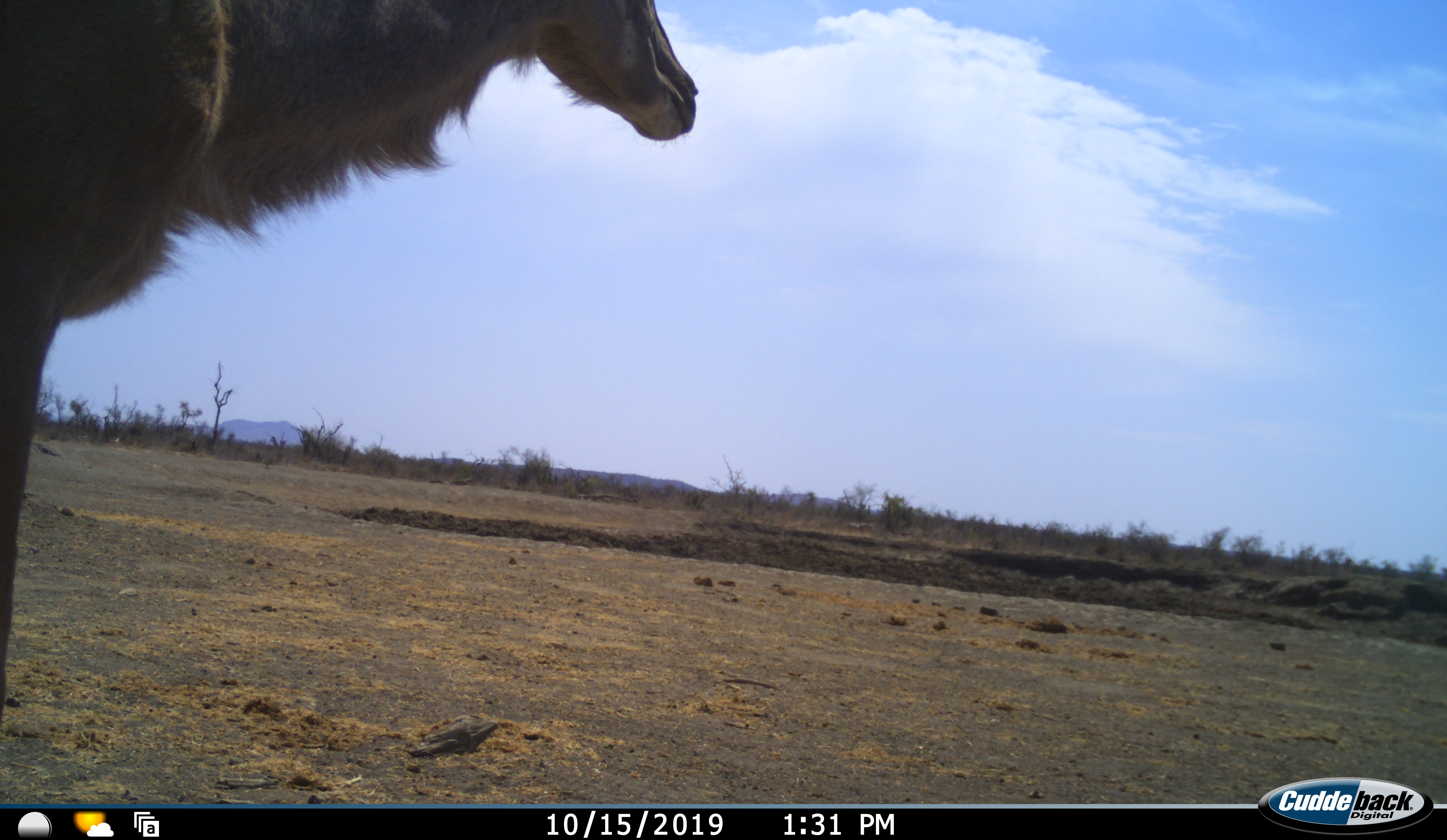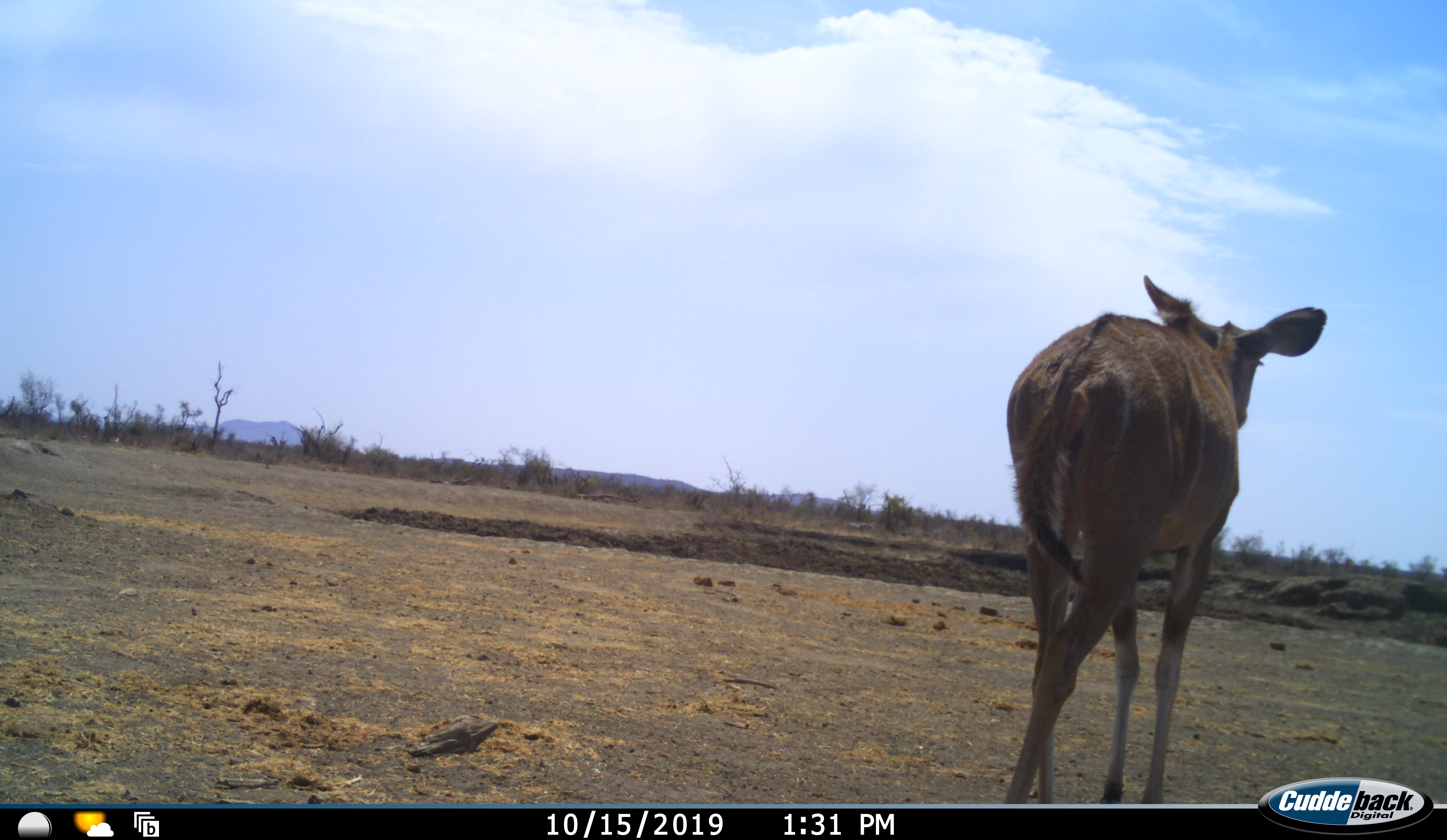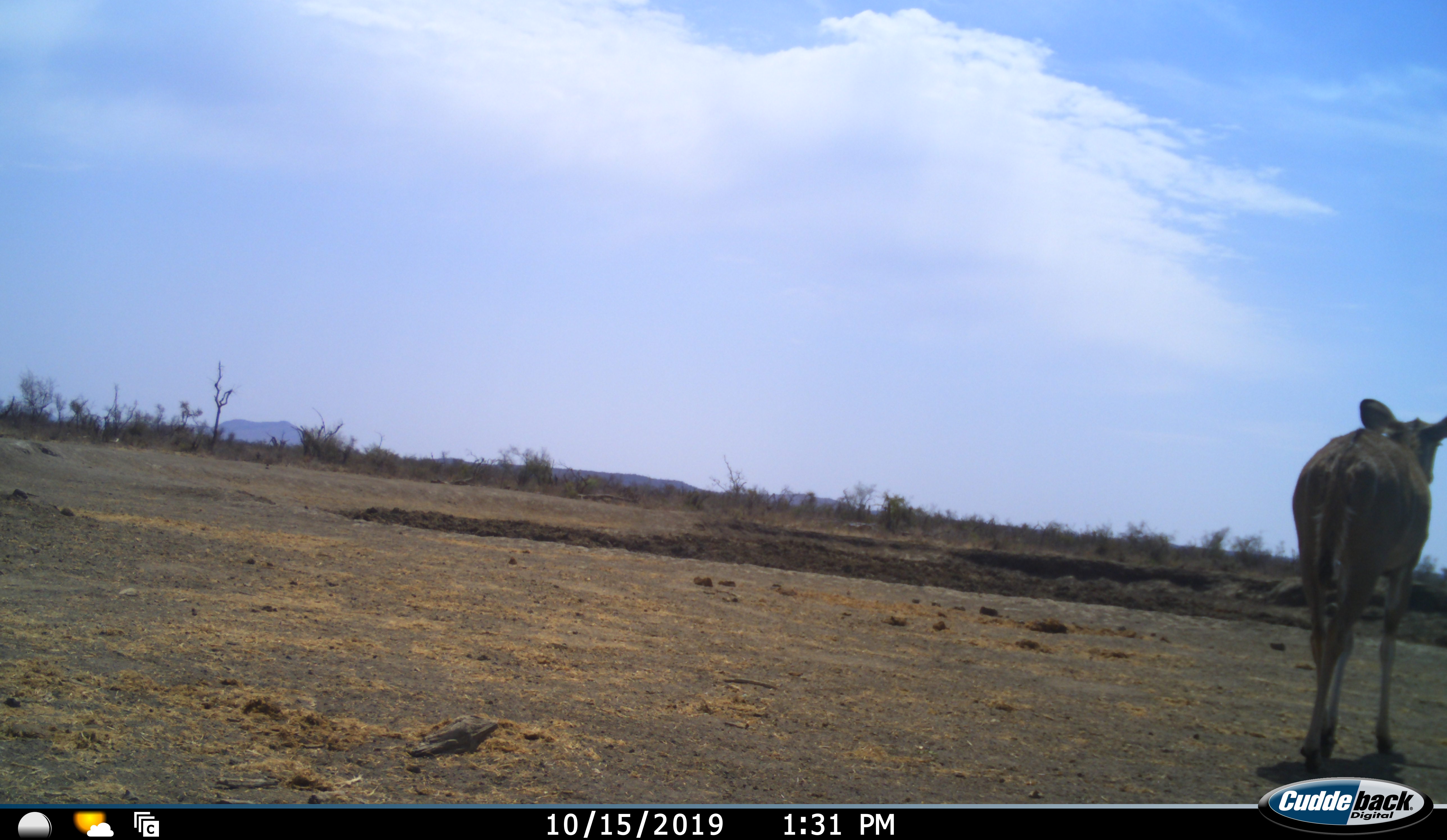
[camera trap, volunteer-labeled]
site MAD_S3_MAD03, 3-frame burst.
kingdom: Animalia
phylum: Chordata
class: Mammalia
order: Artiodactyla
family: Bovidae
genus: Tragelaphus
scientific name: Tragelaphus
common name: kudu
Kudu (Tragelaphus), count 1. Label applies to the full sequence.